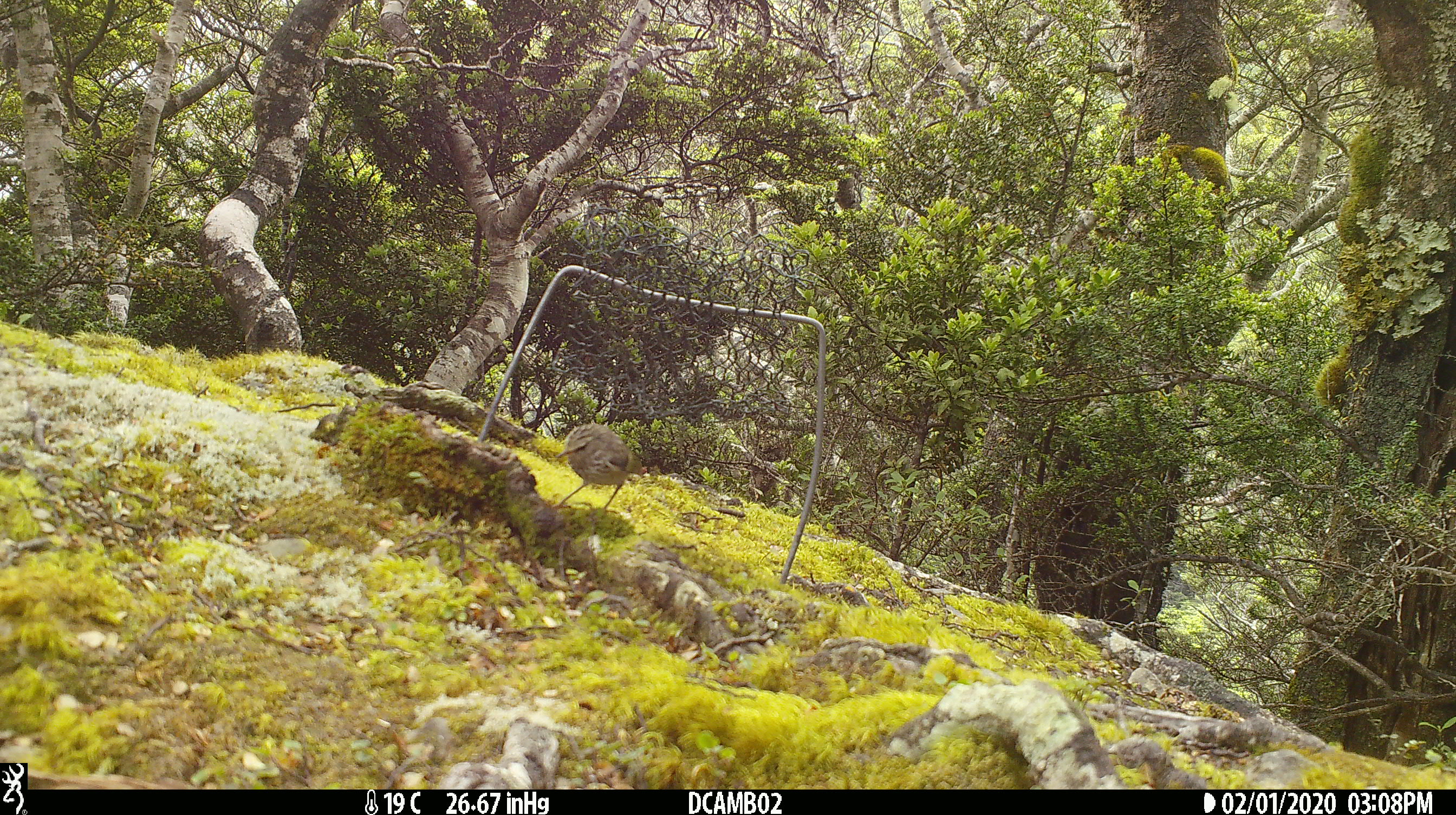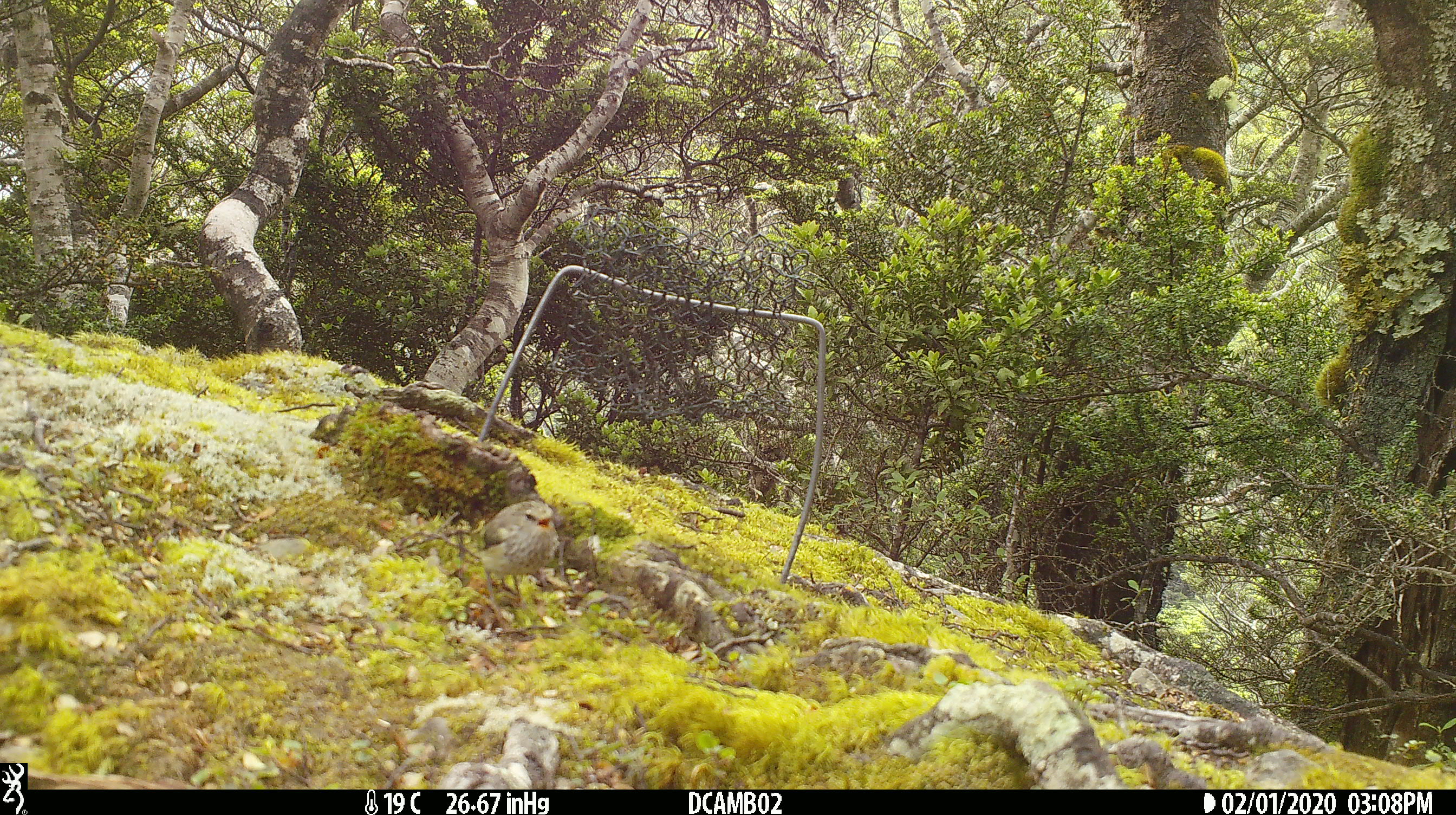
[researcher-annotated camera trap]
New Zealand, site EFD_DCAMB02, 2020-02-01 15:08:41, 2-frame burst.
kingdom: Animalia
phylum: Chordata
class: Aves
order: Passeriformes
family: Acanthisittidae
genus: Acanthisitta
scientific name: Acanthisitta chloris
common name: rifleman